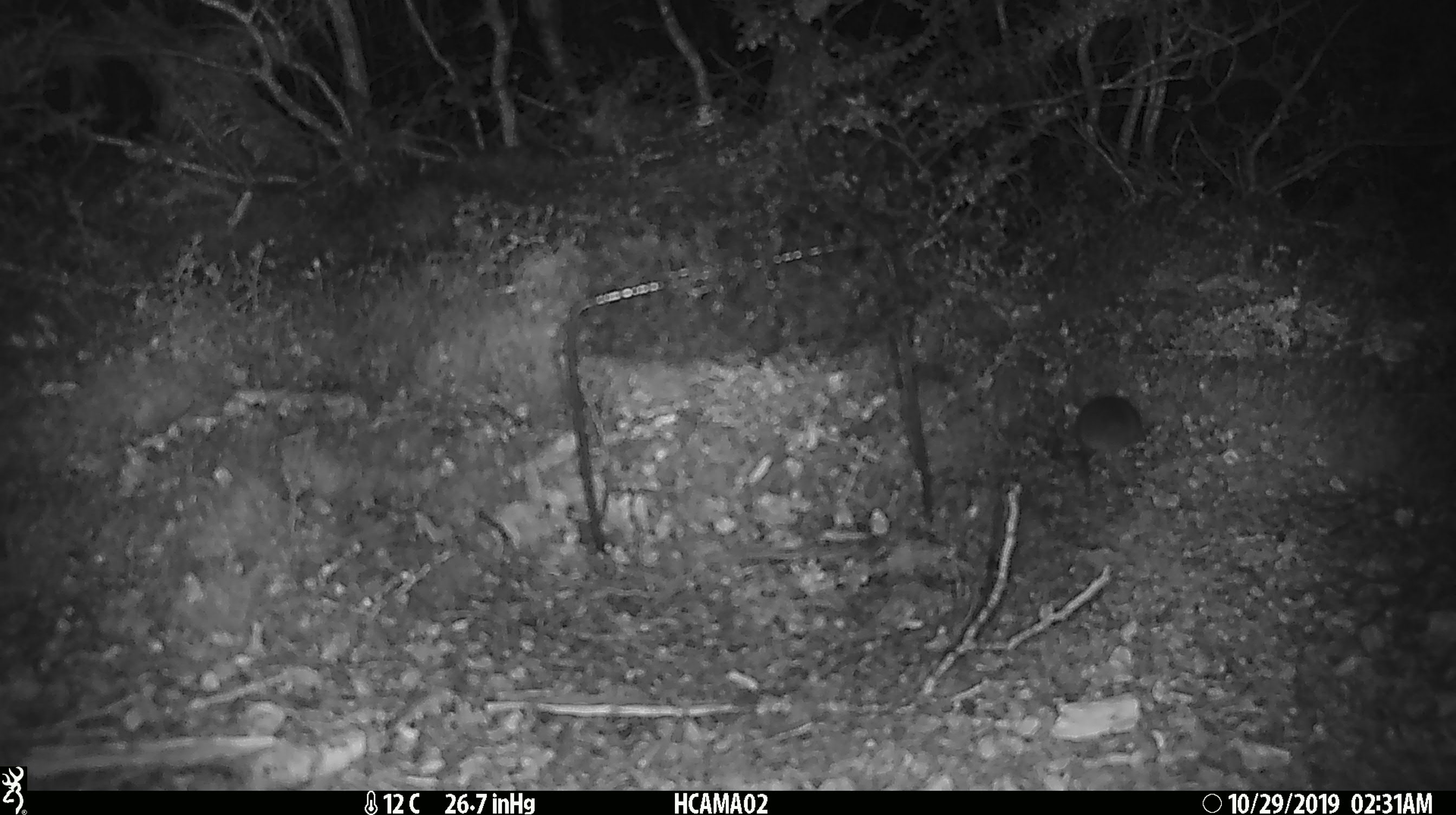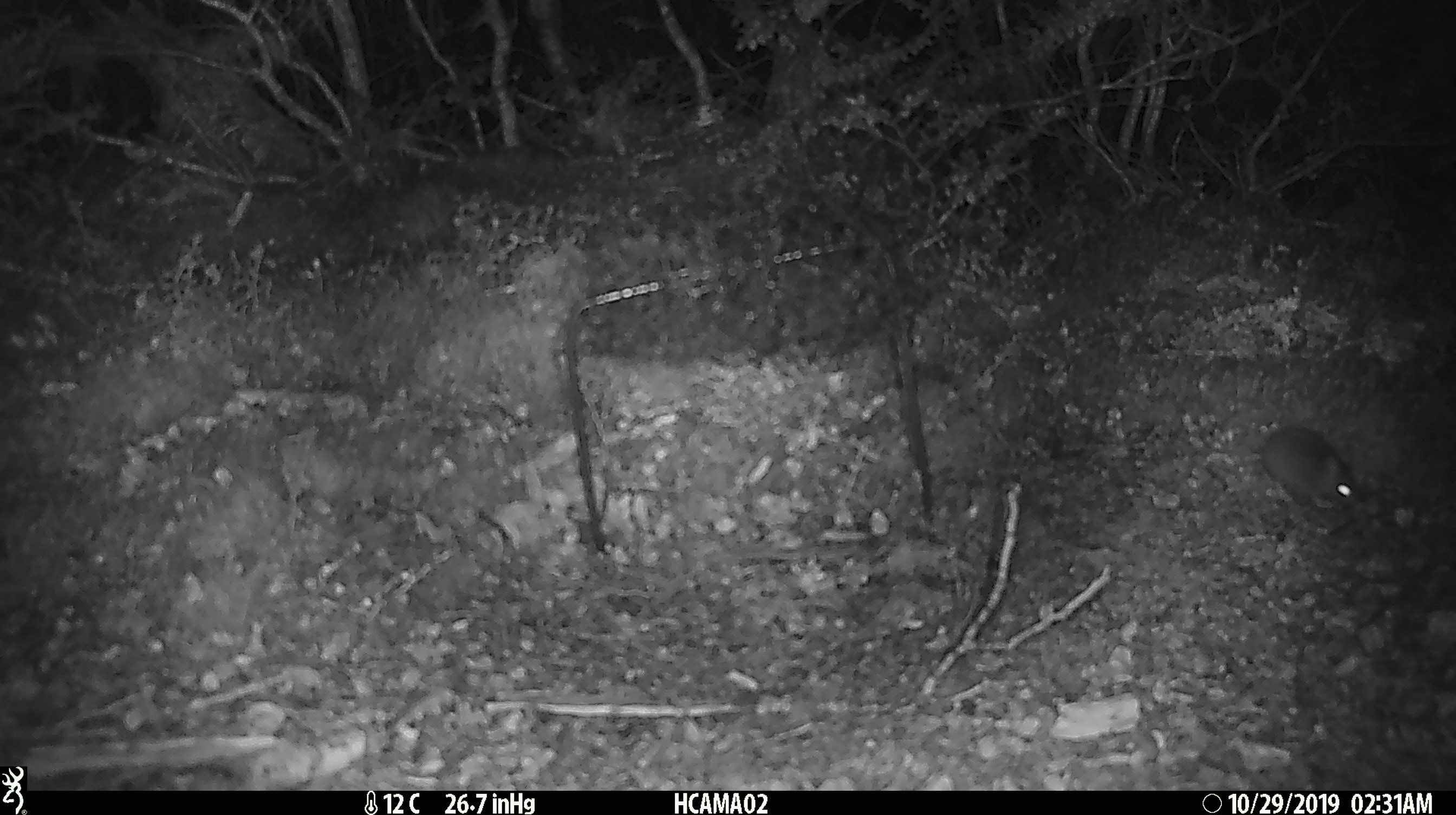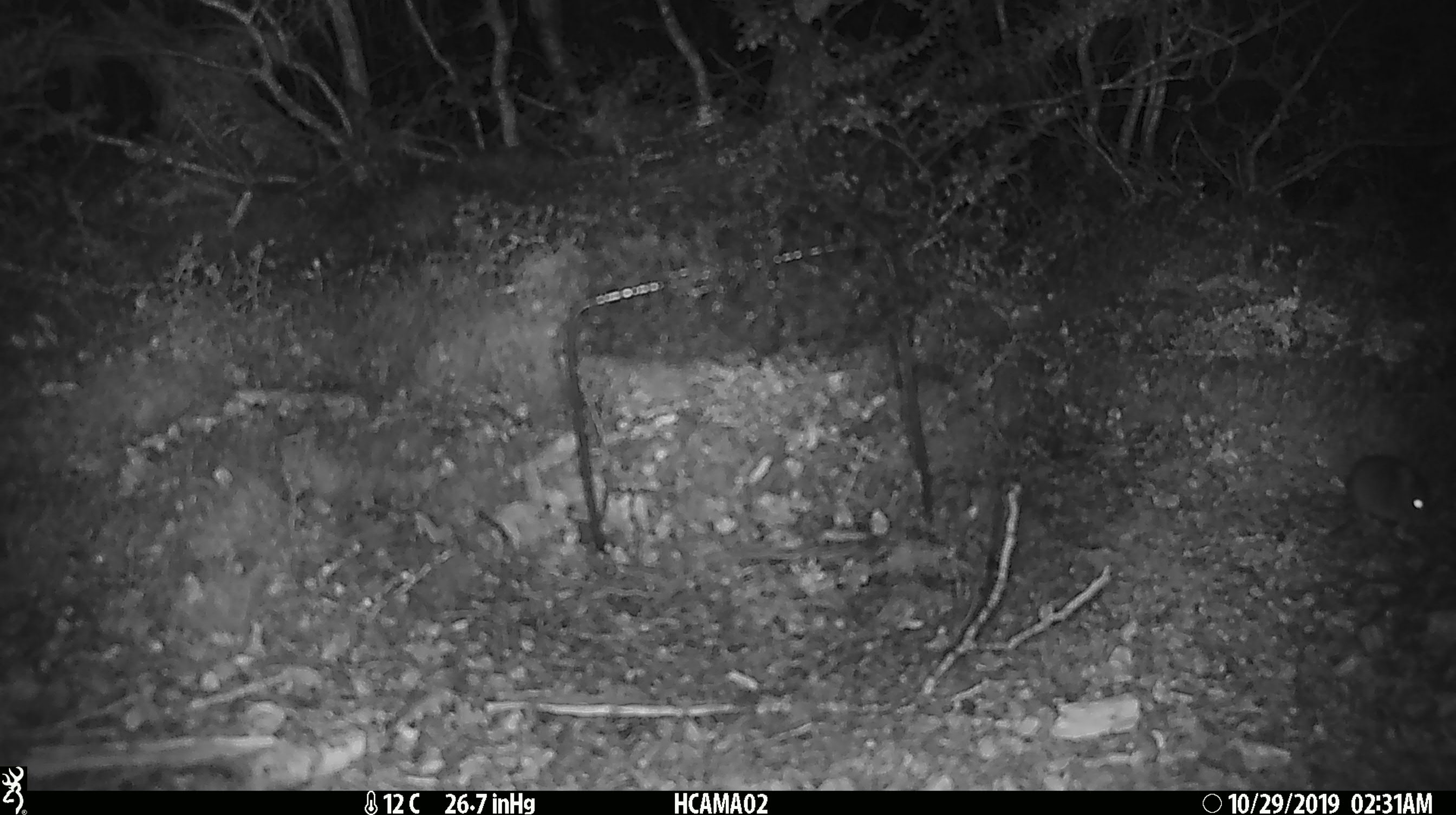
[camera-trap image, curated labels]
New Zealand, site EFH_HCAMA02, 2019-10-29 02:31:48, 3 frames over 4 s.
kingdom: Animalia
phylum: Chordata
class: Mammalia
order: Rodentia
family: Muridae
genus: Mus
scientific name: Mus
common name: mouse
Mouse (Mus).